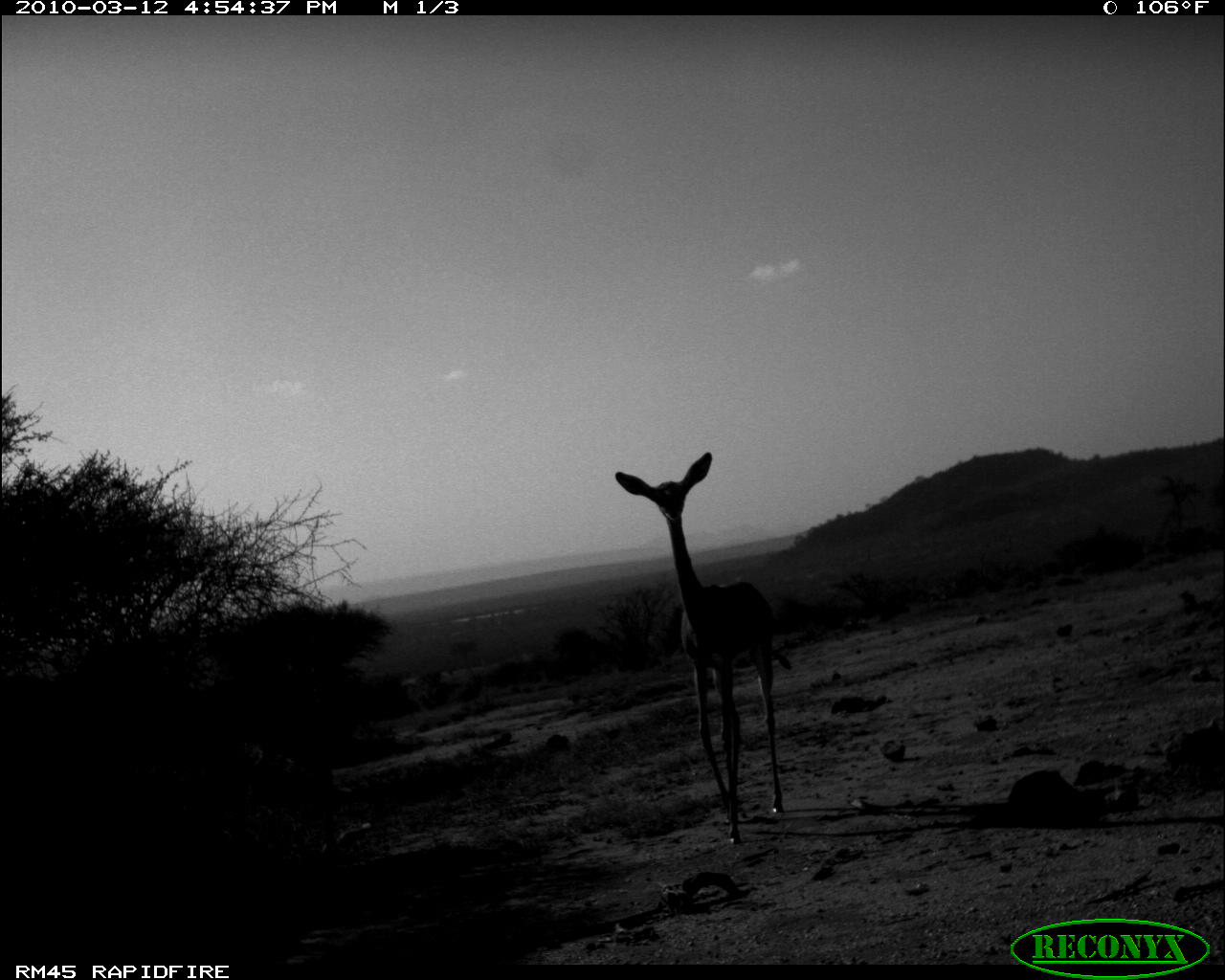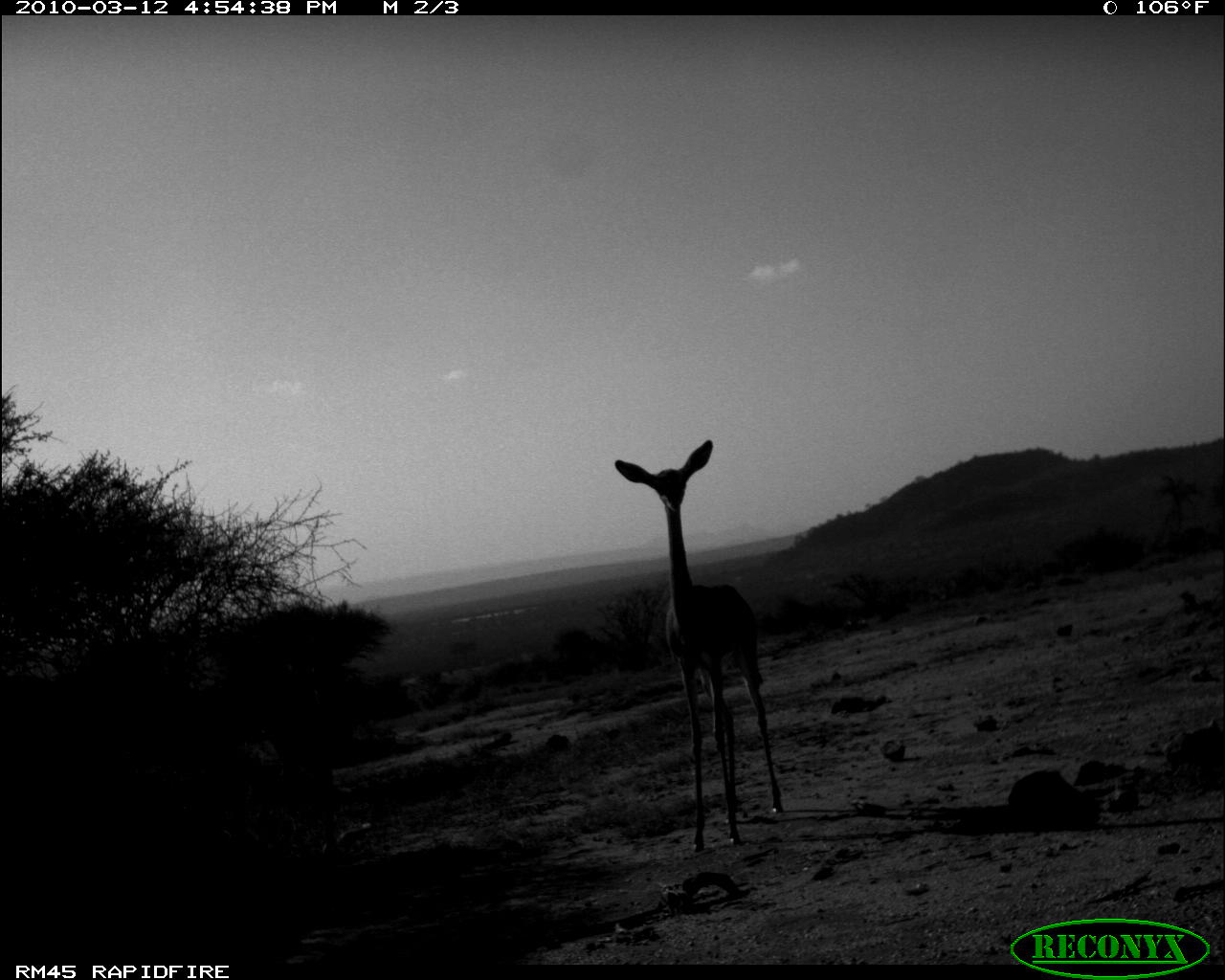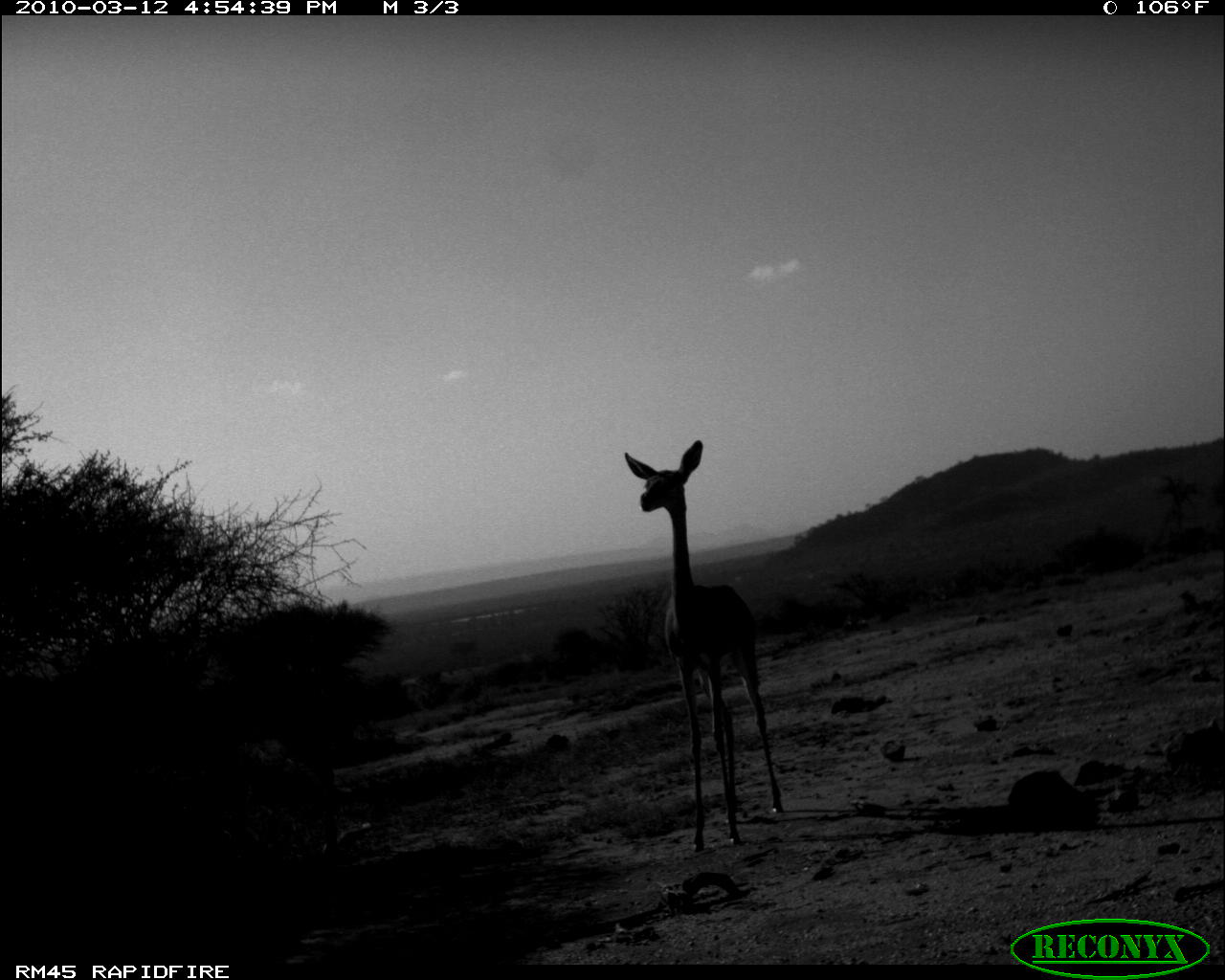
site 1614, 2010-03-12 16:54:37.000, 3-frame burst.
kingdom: Animalia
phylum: Chordata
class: Mammalia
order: Artiodactyla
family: Bovidae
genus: Litocranius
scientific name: Litocranius walleri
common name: gerenuk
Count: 2.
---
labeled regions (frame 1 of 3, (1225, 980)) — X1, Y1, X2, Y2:
litocranius walleri: 610, 448, 794, 846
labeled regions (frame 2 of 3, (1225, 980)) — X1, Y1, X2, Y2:
litocranius walleri: 611, 439, 787, 854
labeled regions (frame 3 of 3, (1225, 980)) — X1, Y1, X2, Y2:
litocranius walleri: 620, 438, 784, 854